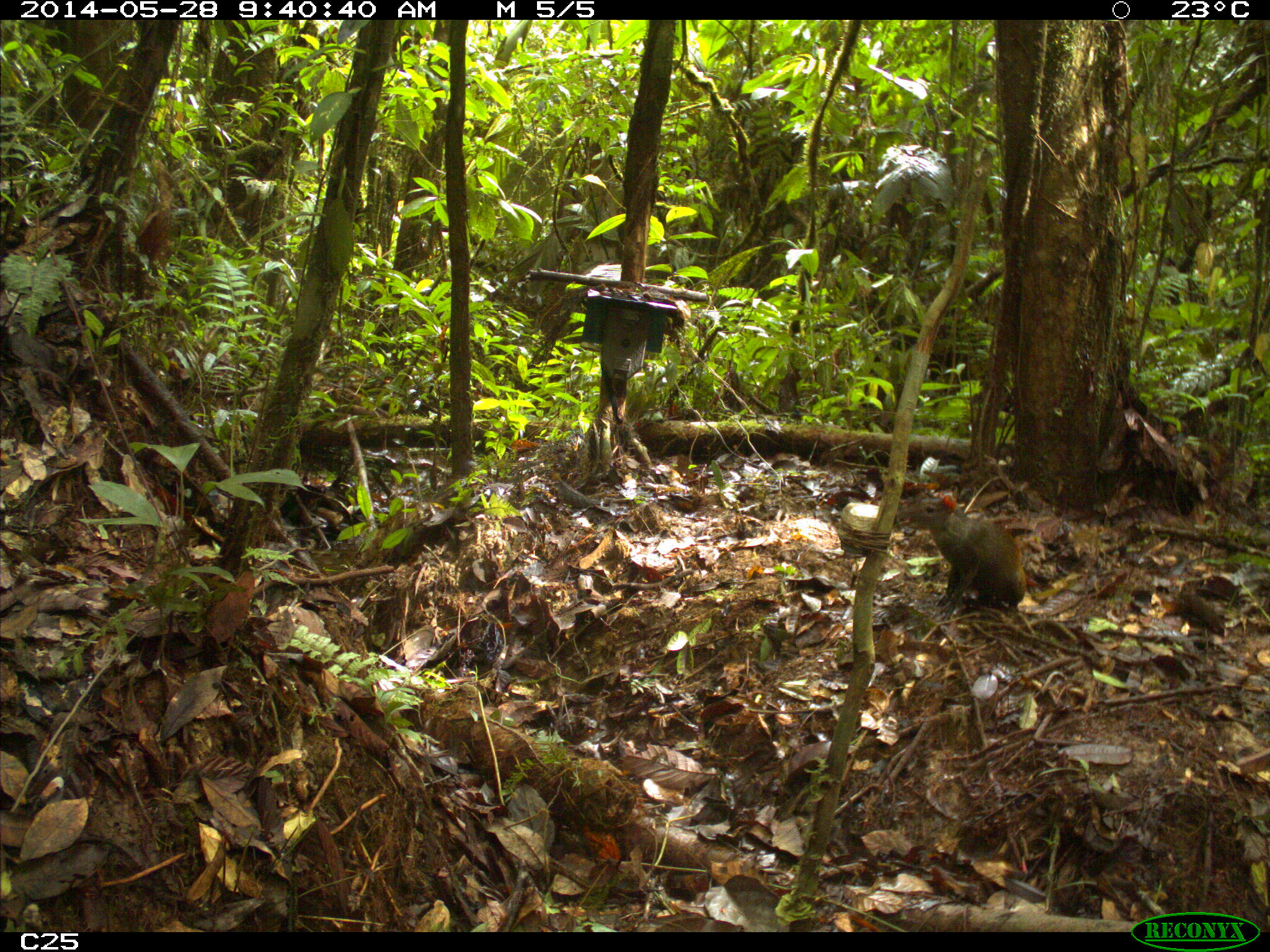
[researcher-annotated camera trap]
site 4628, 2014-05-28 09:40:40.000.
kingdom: Animalia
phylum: Chordata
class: Mammalia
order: Rodentia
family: Dasyproctidae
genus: Dasyprocta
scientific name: Dasyprocta leporina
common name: red-rumped agouti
Dasyprocta leporina (red-rumped agouti), count 1, age adult.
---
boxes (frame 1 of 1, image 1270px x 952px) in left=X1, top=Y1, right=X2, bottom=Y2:
dasyprocta leporina: left=895, top=487, right=1026, bottom=622